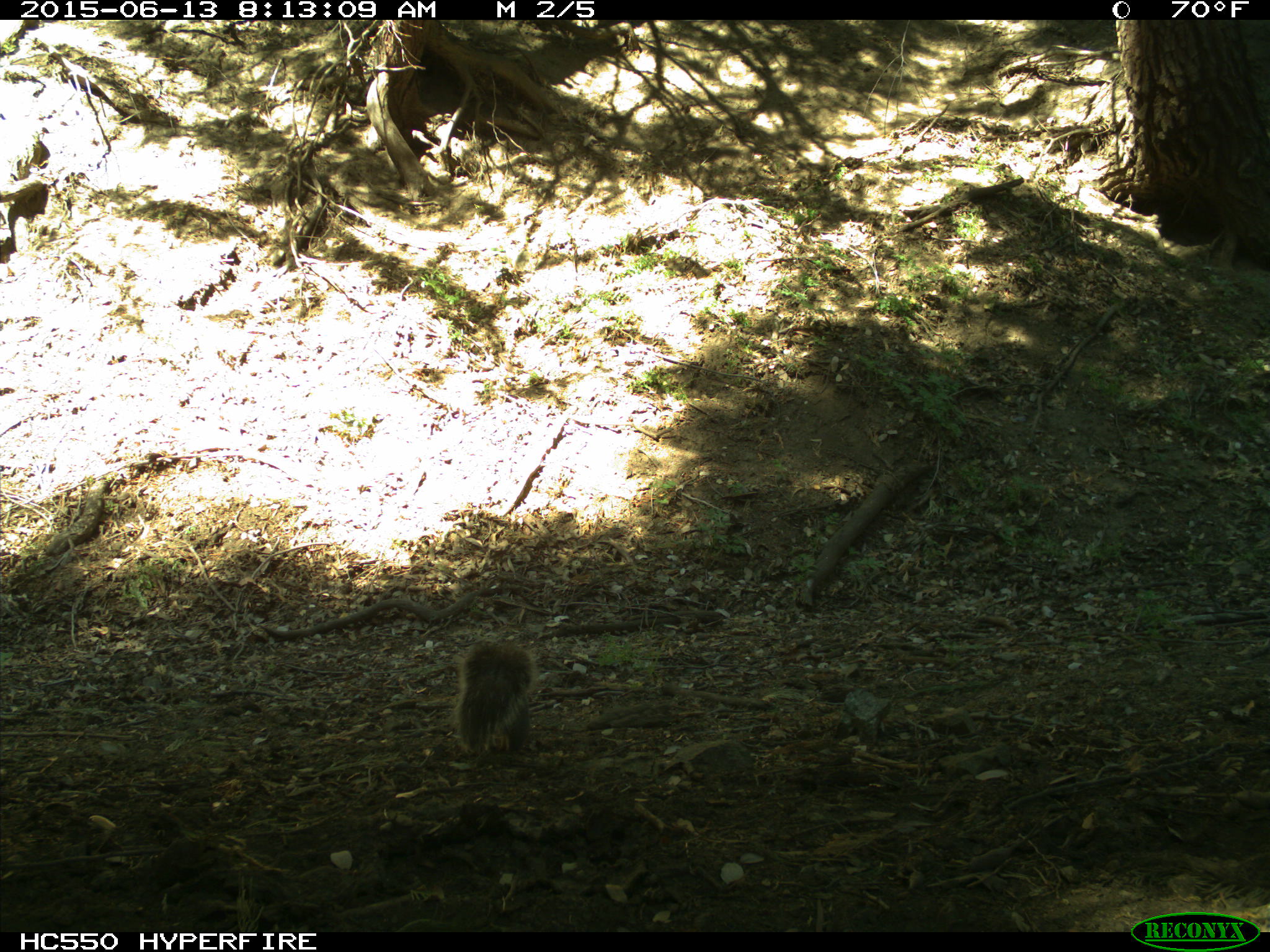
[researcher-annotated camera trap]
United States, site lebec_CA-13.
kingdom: Animalia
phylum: Chordata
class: Mammalia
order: Rodentia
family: Sciuridae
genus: Sciurus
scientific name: Sciurus carolinensis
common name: eastern gray squirrel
Sciurus carolinensis (eastern gray squirrel).